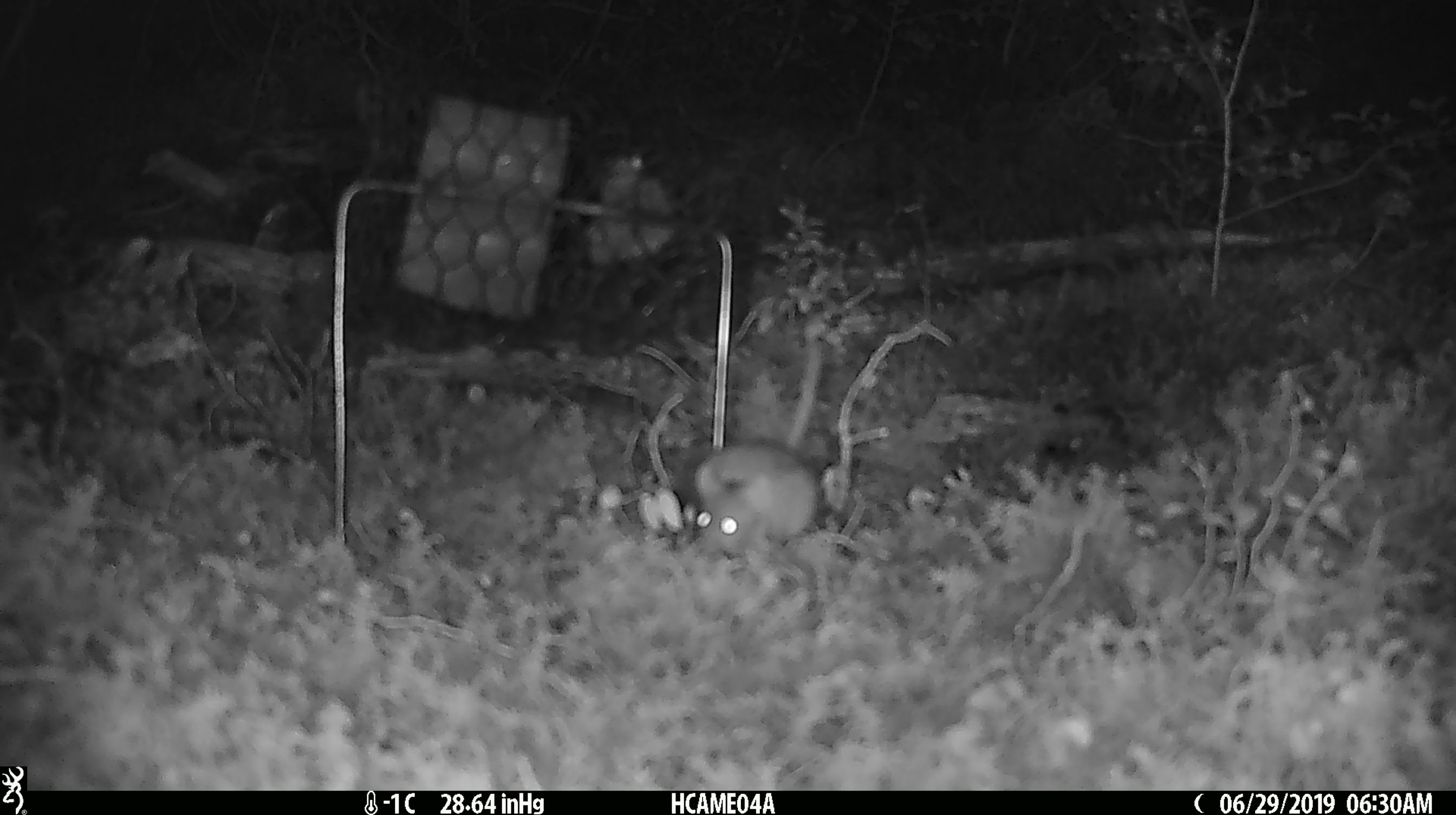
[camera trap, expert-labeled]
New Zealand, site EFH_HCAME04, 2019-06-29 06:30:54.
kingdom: Animalia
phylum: Chordata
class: Mammalia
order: Rodentia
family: Muridae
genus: Mus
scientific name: Mus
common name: mouse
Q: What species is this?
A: Mouse (Mus).